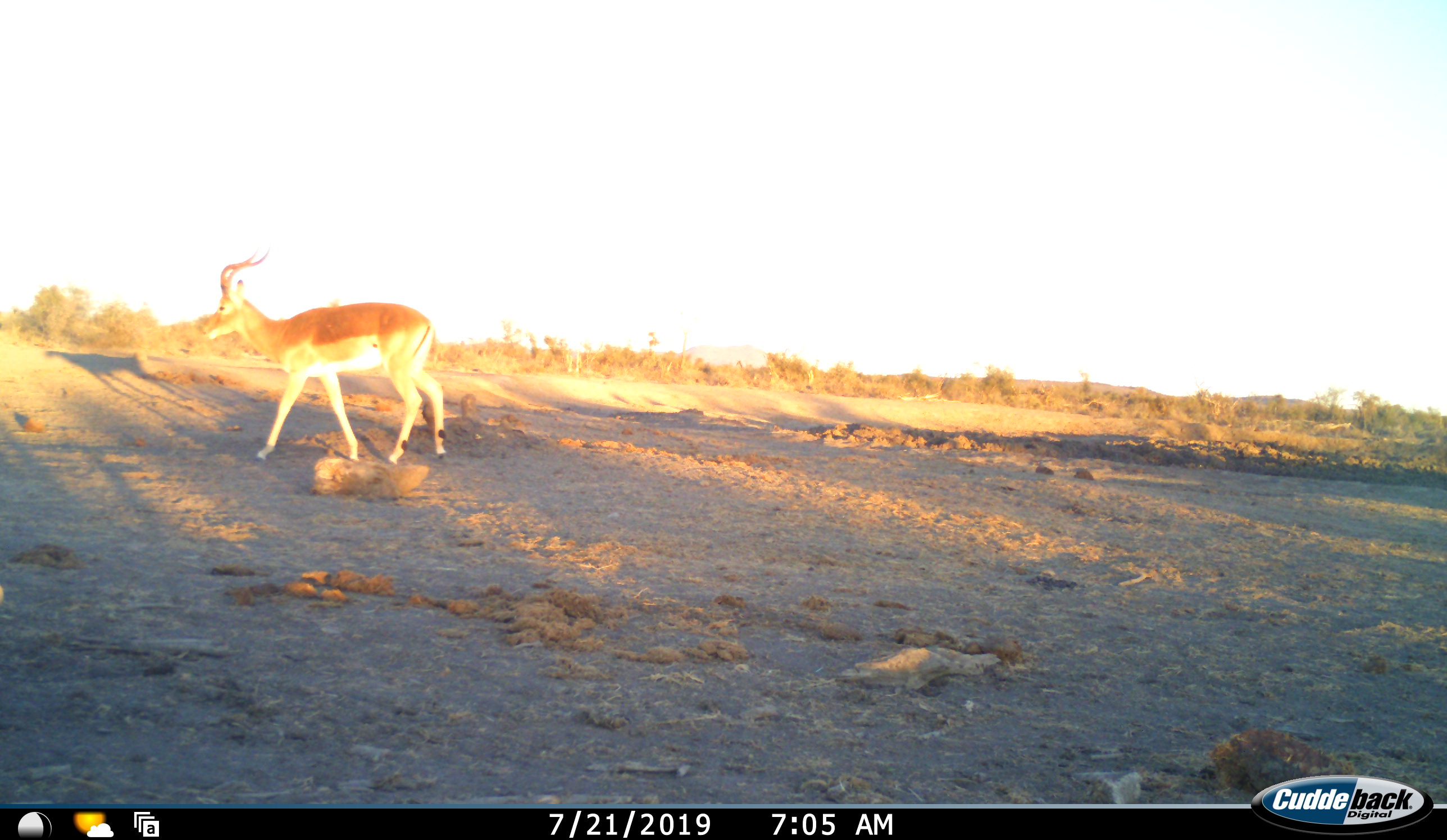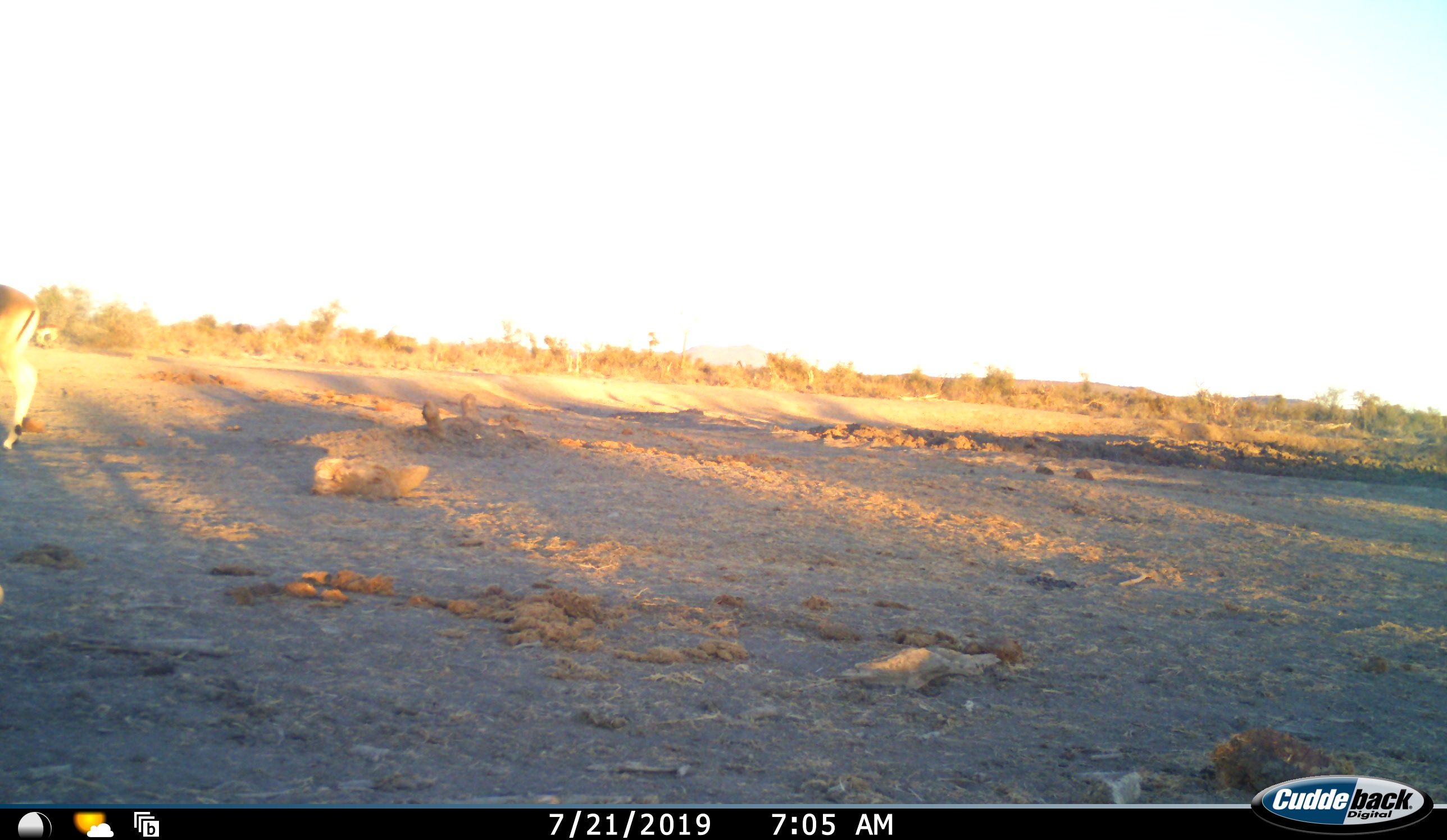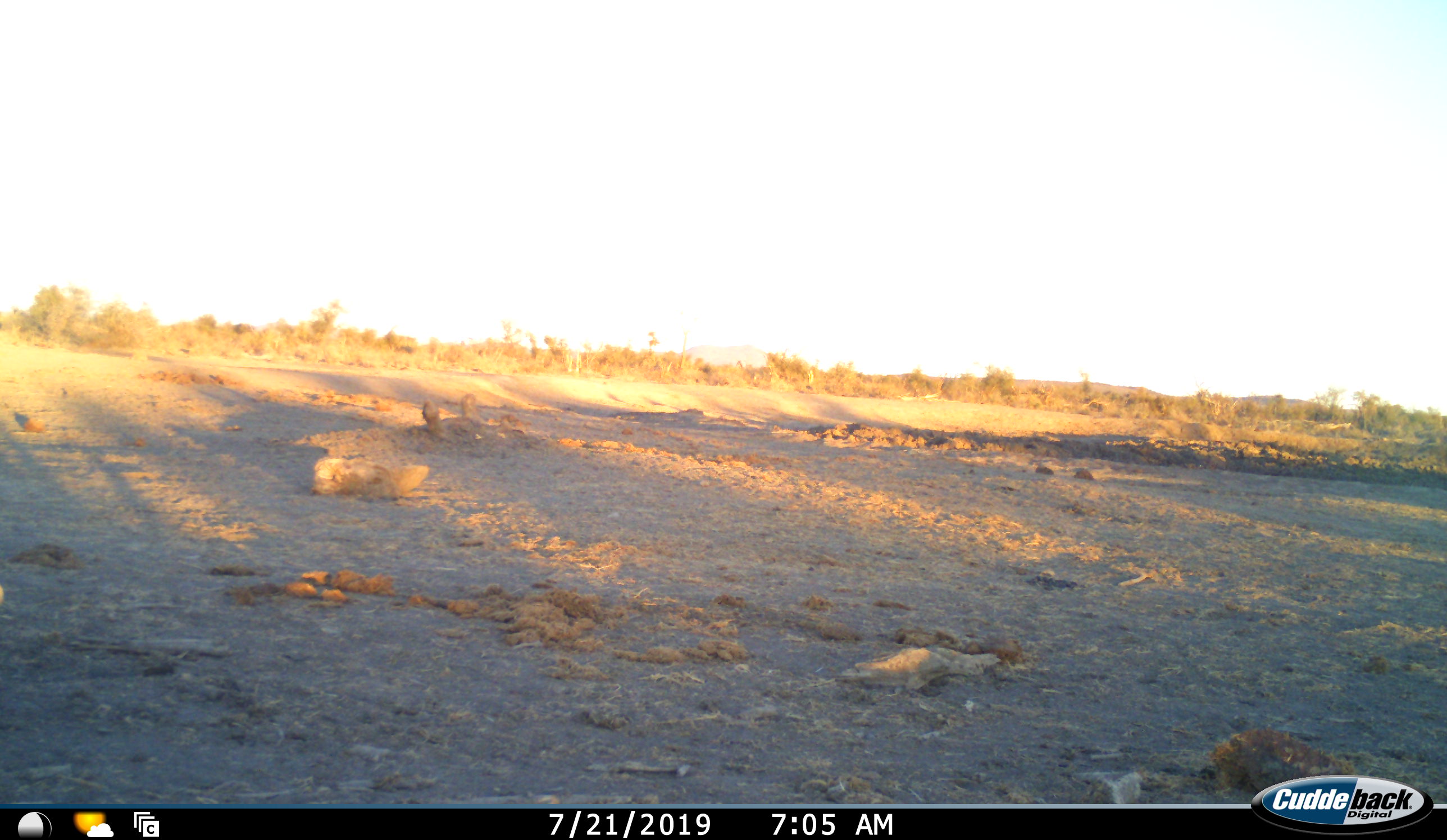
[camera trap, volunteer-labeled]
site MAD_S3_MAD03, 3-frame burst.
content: unidentified animal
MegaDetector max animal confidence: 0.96